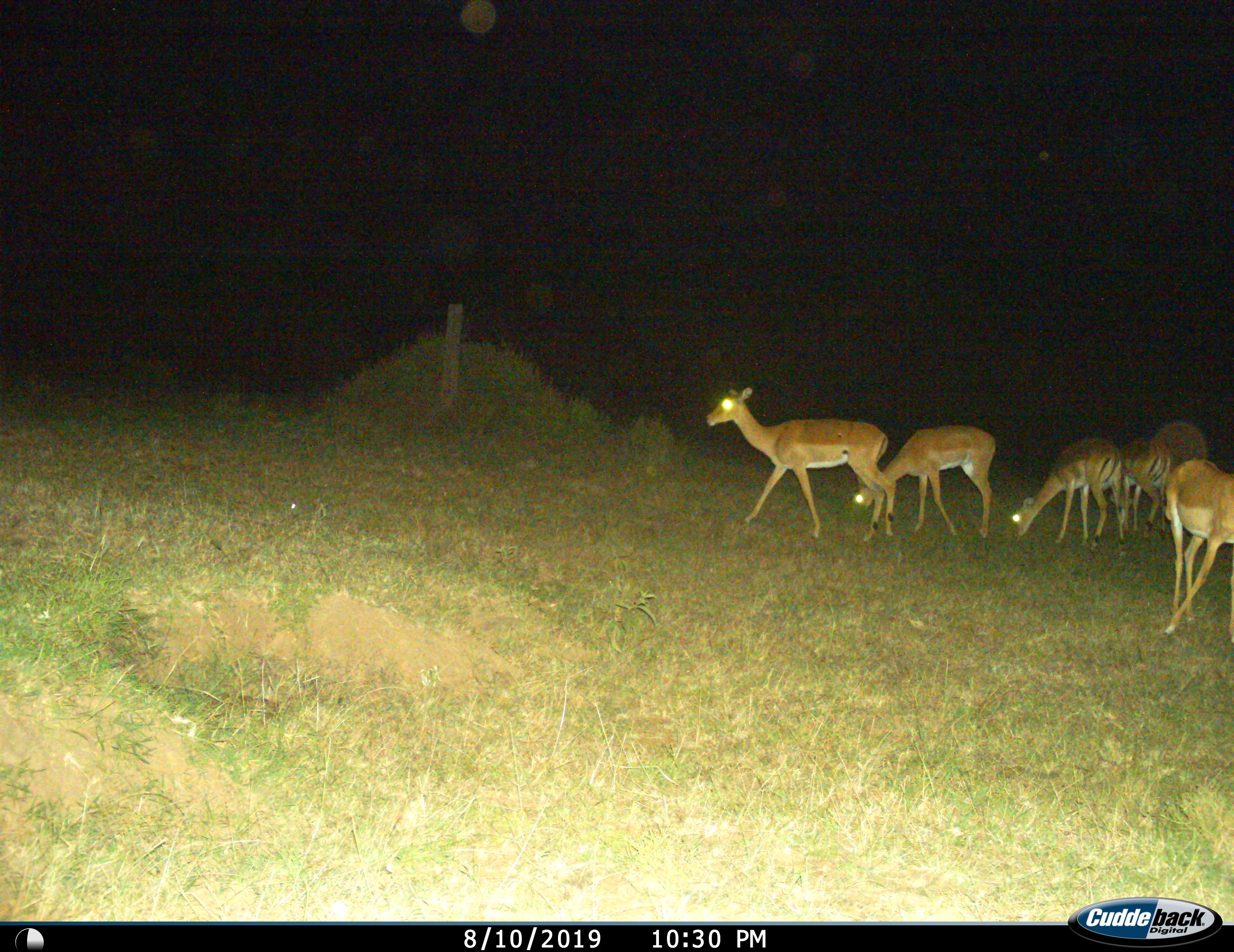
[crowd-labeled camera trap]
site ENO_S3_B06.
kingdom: Animalia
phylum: Chordata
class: Mammalia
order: Artiodactyla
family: Bovidae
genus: Aepyceros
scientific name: Aepyceros melampus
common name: impala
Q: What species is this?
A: Impala (Aepyceros melampus).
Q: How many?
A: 5.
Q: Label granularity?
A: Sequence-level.